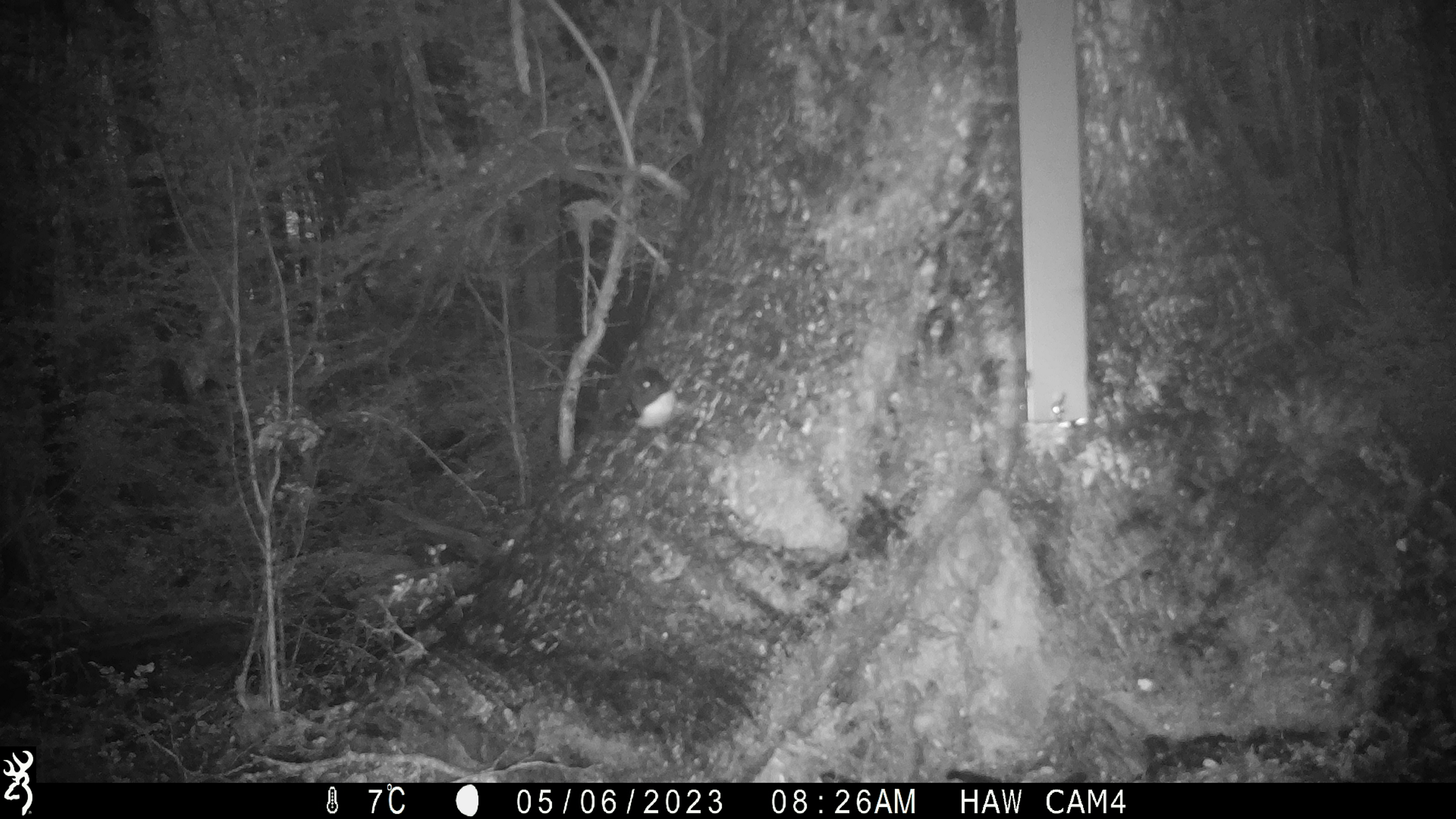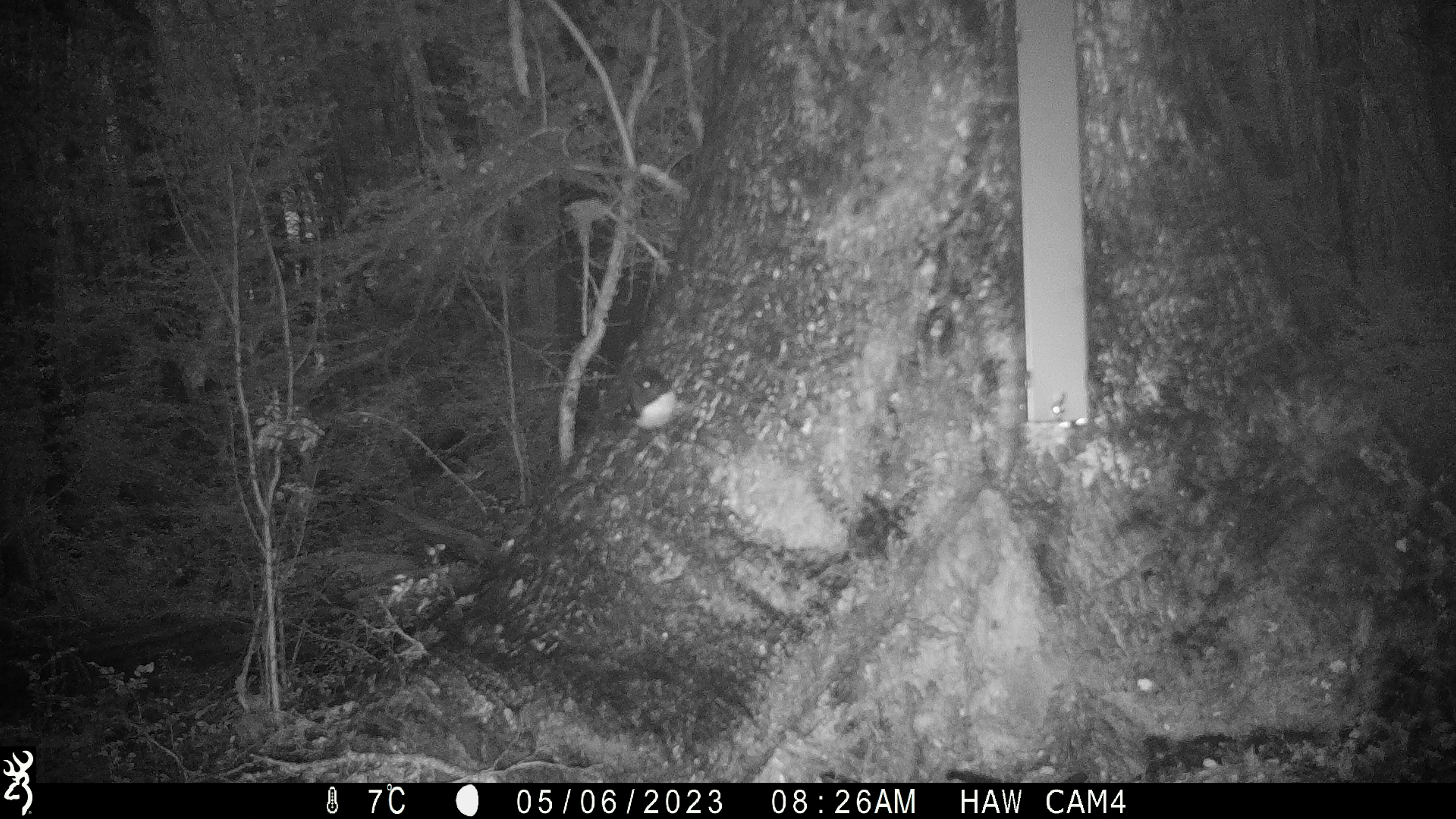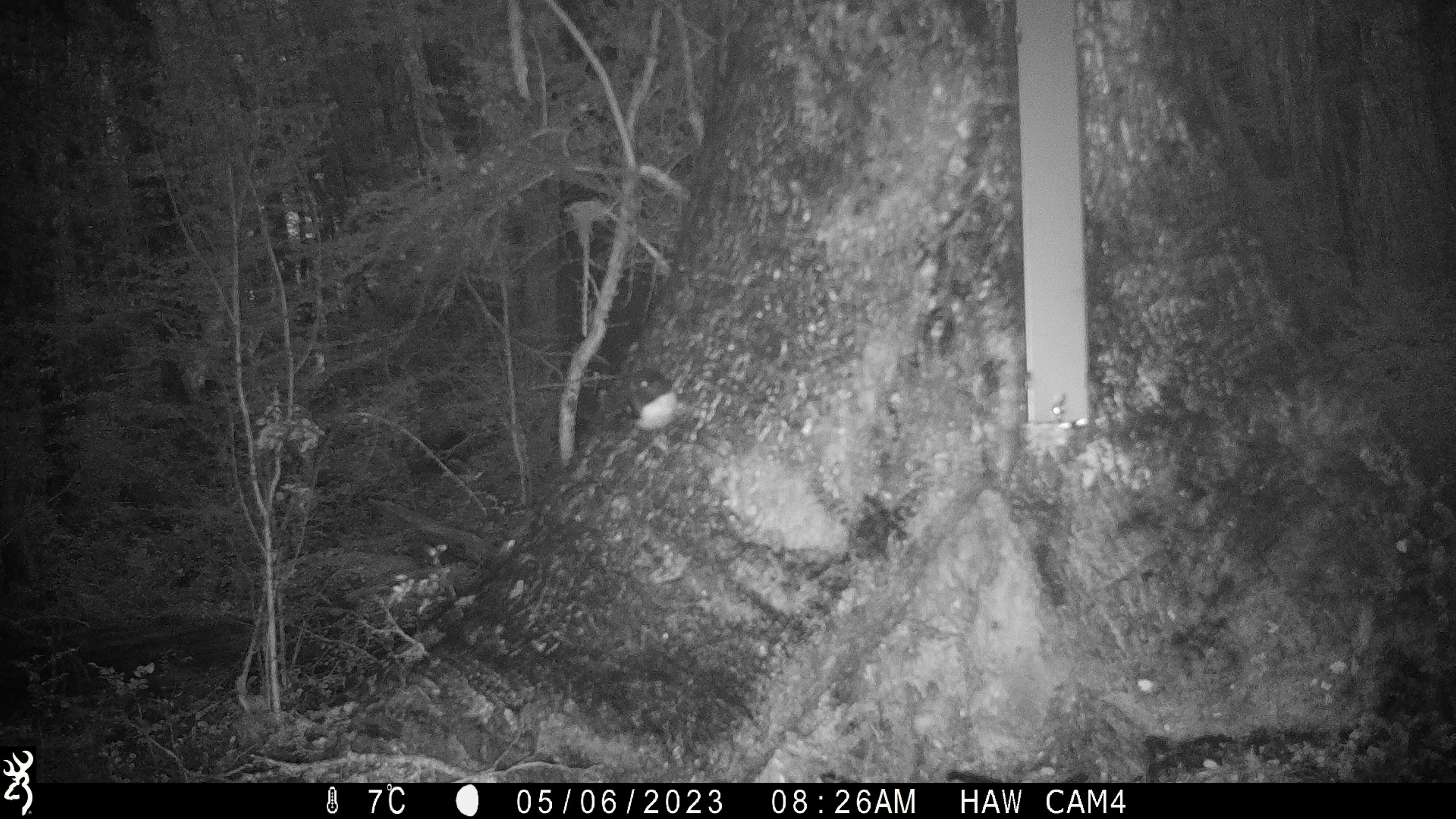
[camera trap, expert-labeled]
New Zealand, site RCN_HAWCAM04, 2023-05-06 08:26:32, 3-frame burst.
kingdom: Animalia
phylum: Chordata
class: Aves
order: Passeriformes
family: Petroicidae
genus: Petroica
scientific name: Petroica macrocephala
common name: tomtit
Tomtit (Petroica macrocephala).